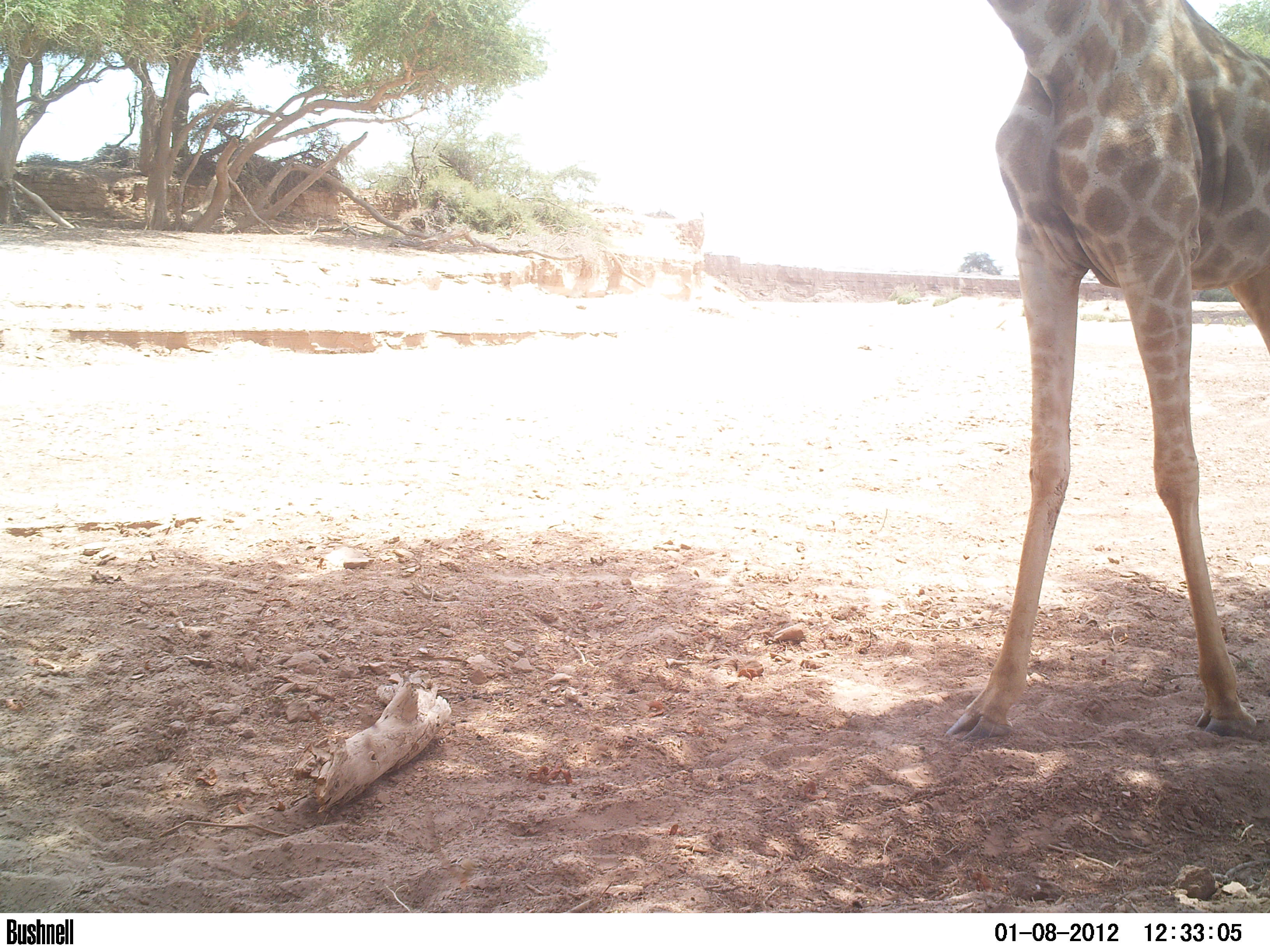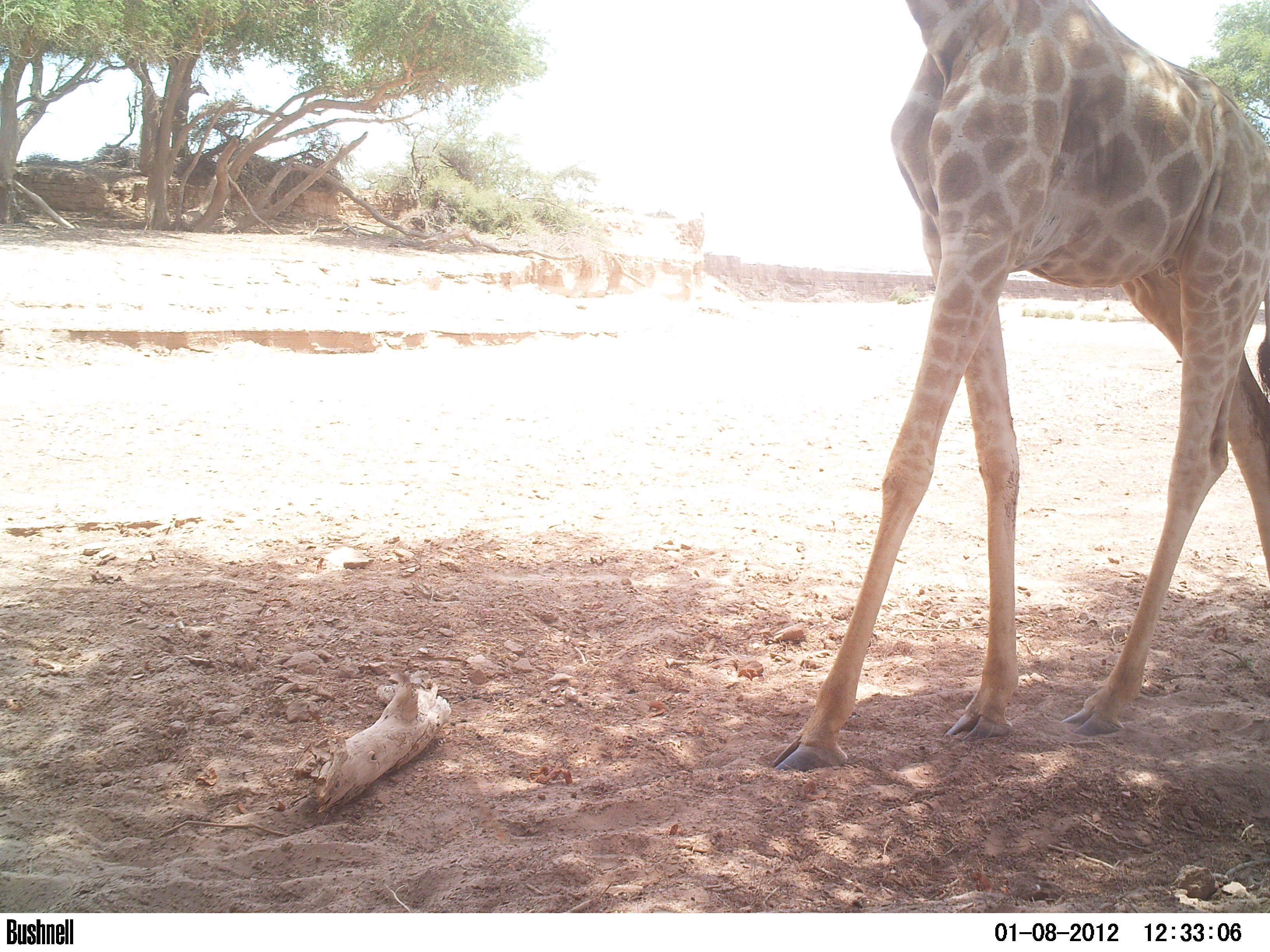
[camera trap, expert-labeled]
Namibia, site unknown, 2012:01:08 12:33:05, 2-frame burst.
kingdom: Animalia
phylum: Chordata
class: Mammalia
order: Artiodactyla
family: Giraffidae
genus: Giraffa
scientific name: Giraffa camelopardalis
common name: giraffe